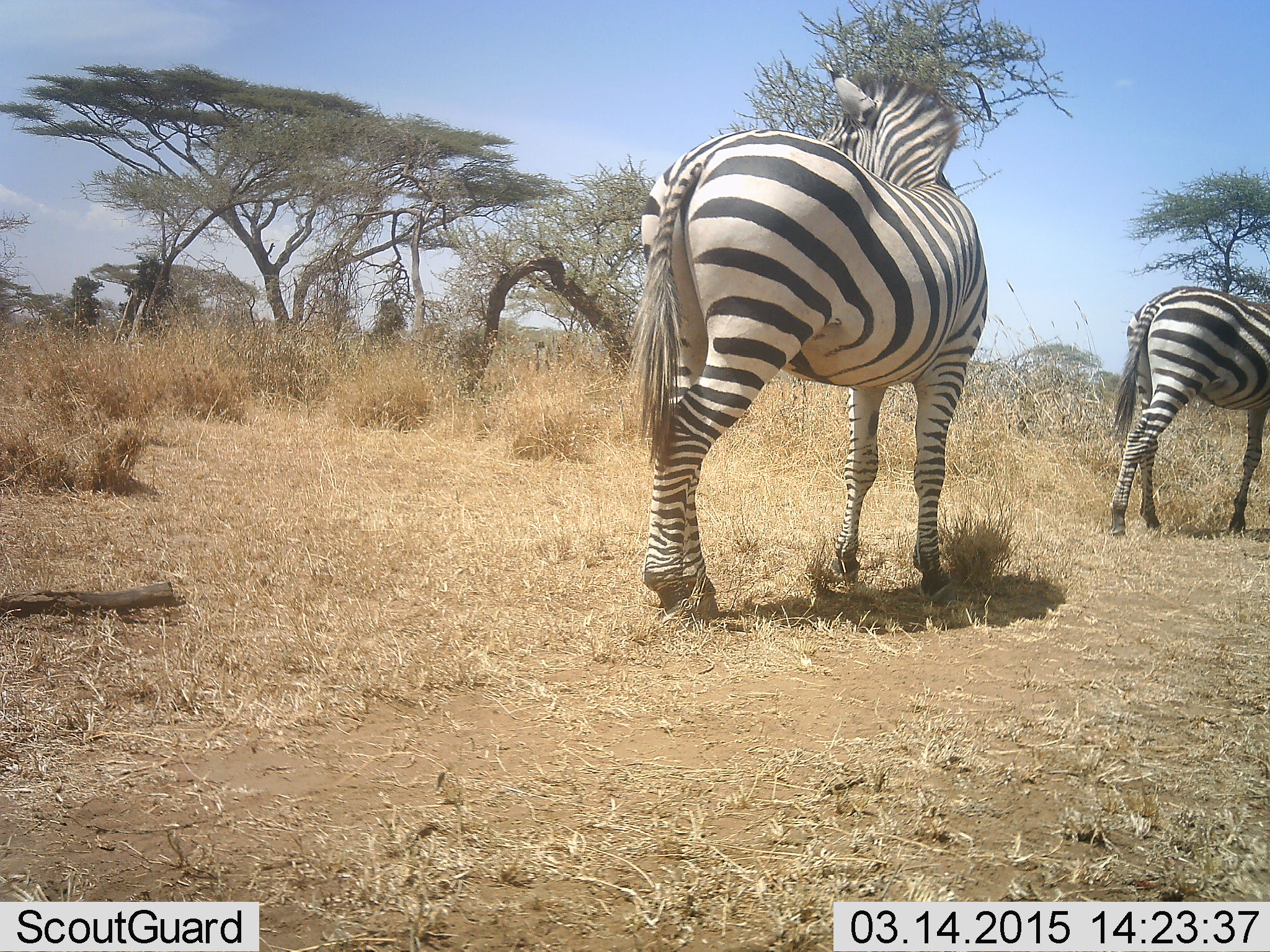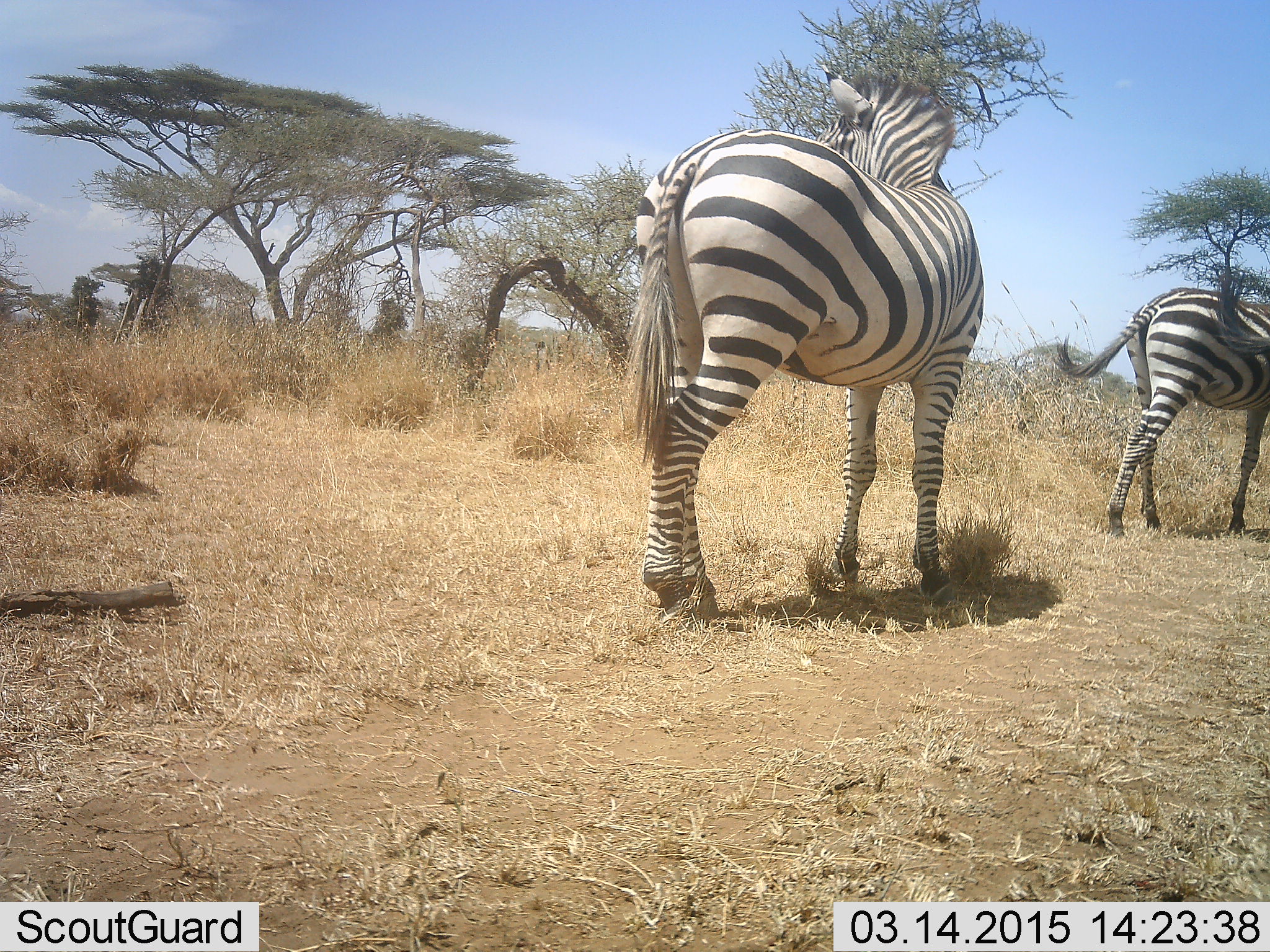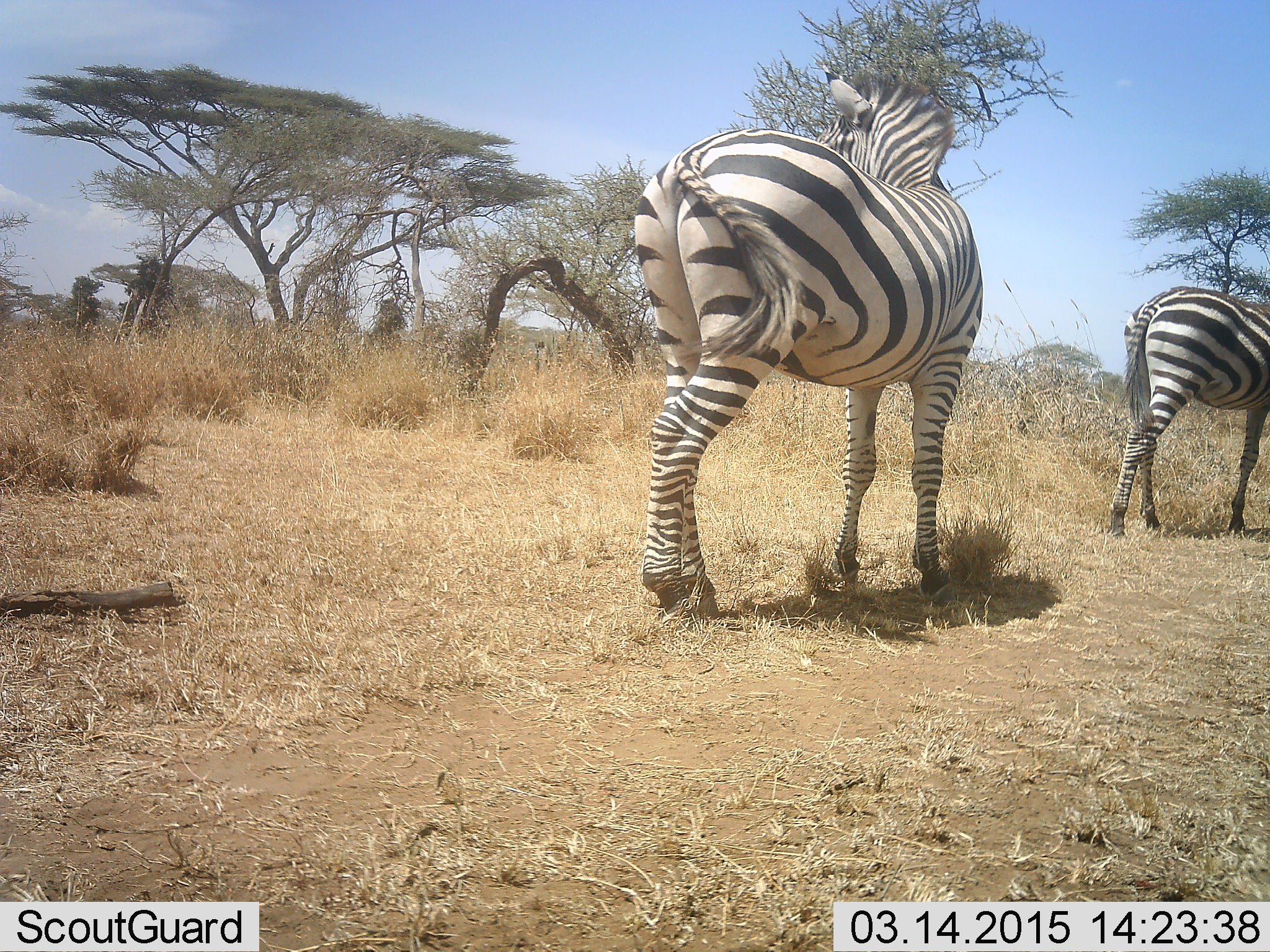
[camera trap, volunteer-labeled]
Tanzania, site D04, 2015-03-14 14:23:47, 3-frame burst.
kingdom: Animalia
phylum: Chordata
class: Mammalia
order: Perissodactyla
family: Equidae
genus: Equus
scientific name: Equus quagga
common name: plains zebra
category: zebra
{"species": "zebra (plains zebra) (Equus quagga)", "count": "2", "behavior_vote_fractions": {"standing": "50%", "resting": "0%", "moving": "50%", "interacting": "0%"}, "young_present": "0%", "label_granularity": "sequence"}